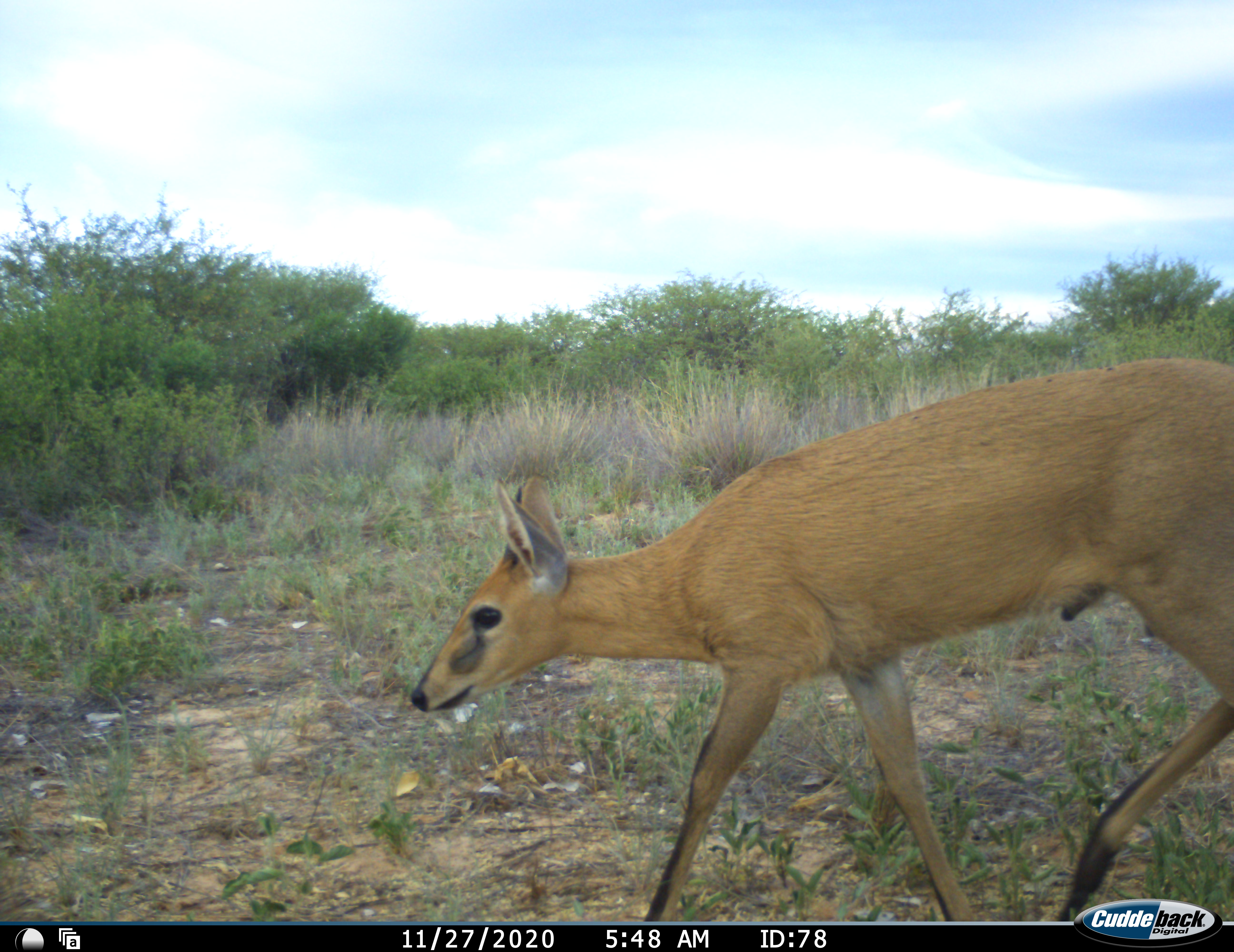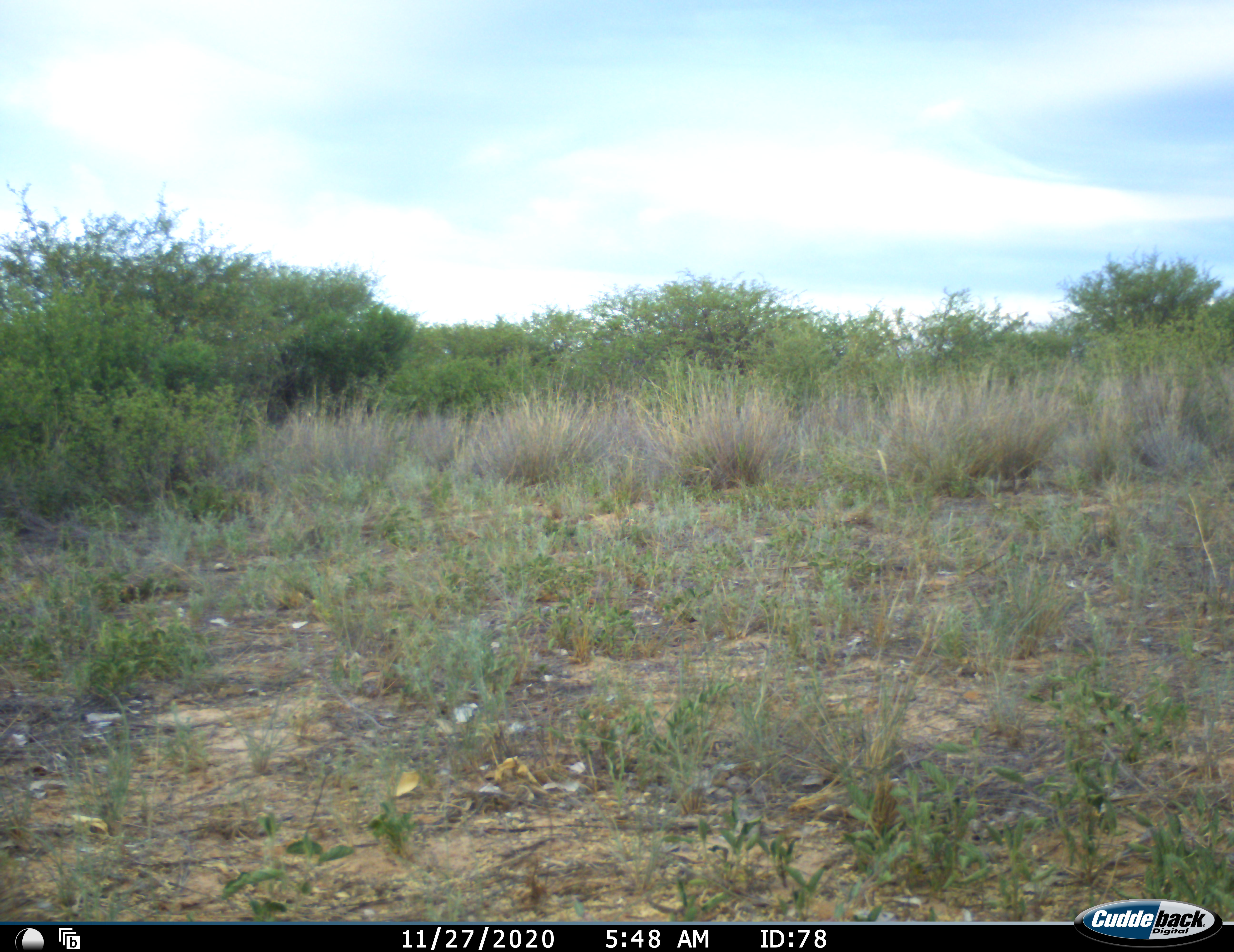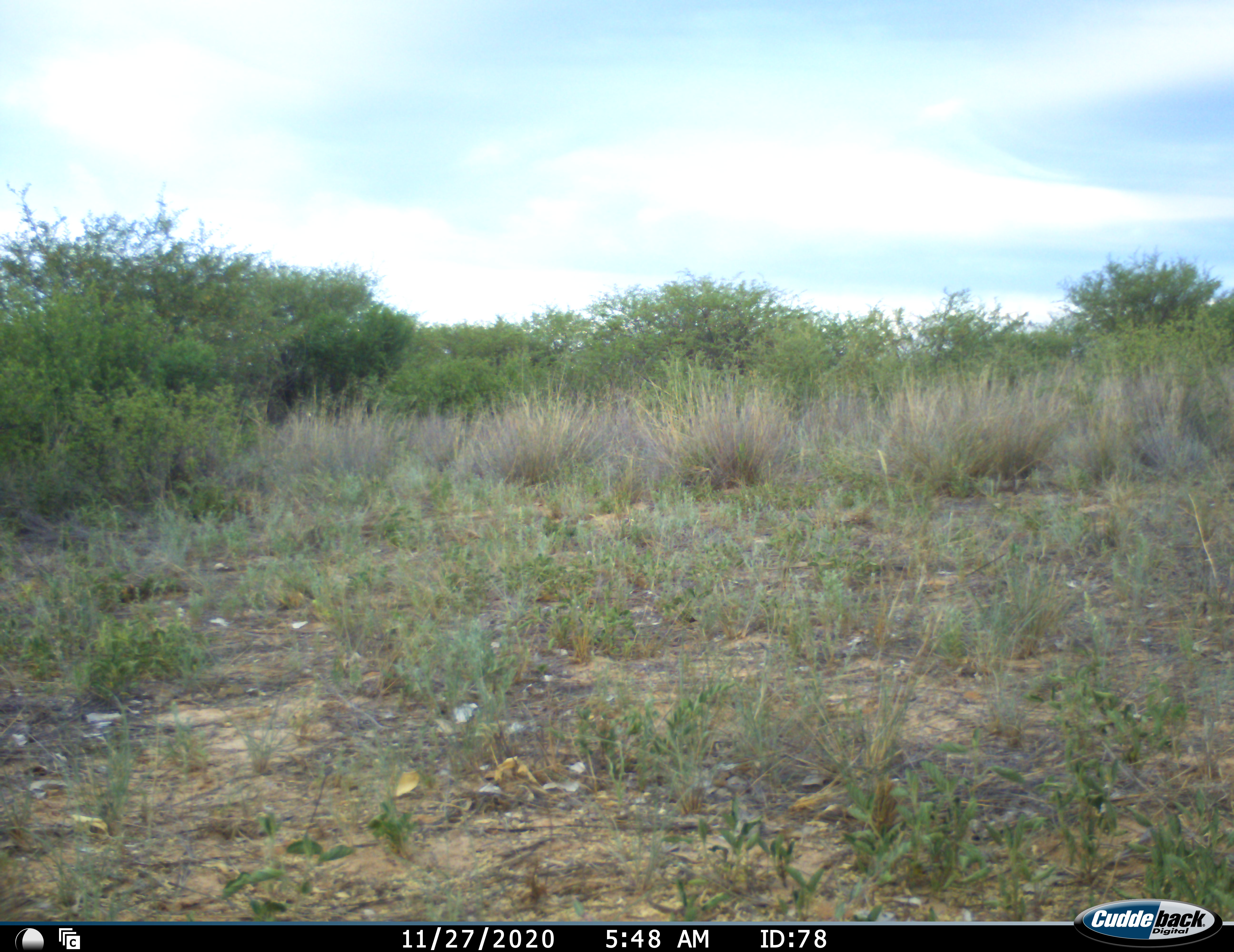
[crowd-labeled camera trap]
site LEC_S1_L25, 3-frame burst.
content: unidentified animal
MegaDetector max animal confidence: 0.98